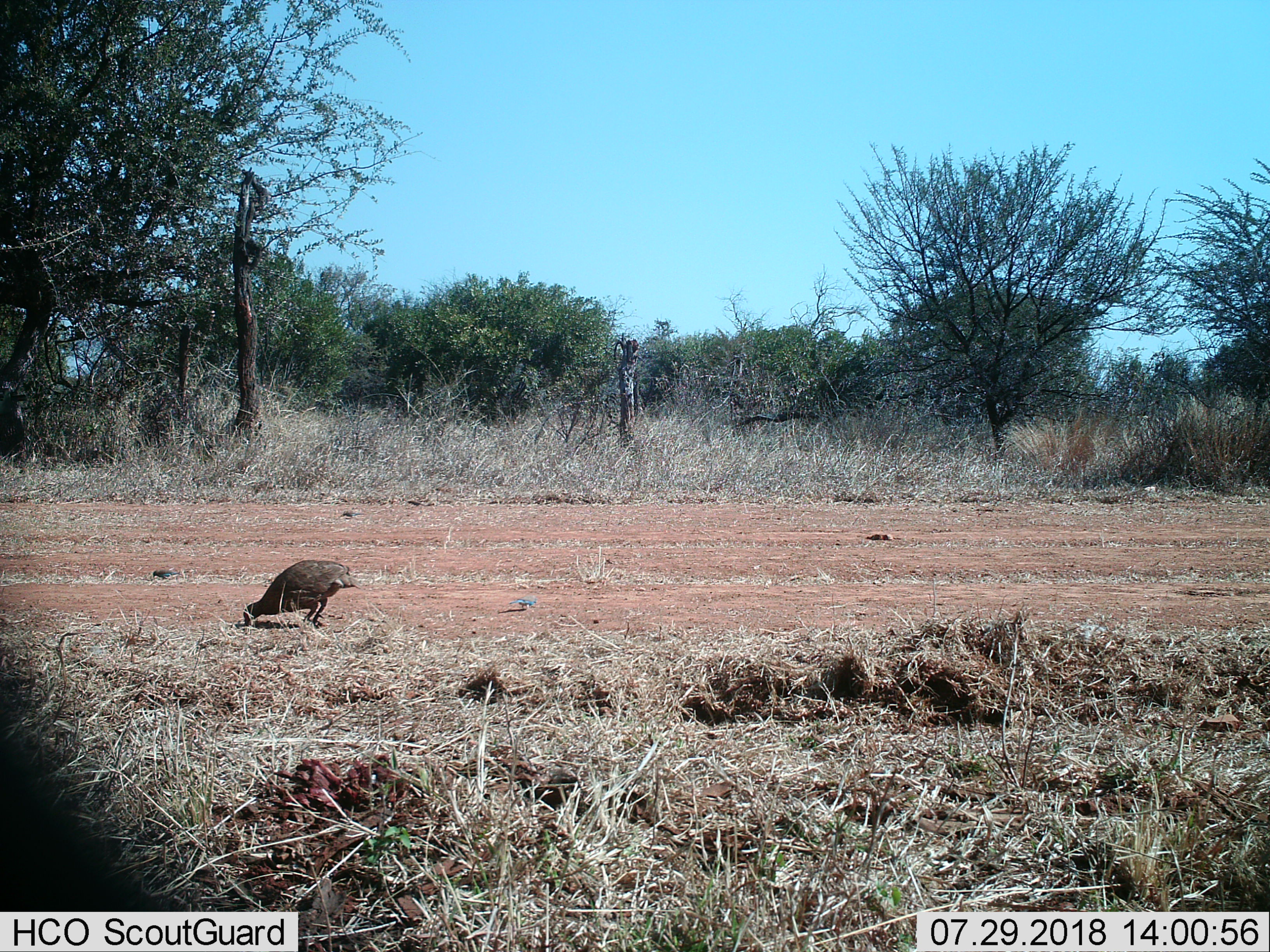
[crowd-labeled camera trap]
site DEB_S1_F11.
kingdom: Animalia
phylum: Chordata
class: Aves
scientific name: Aves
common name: bird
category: birdother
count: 1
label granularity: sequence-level